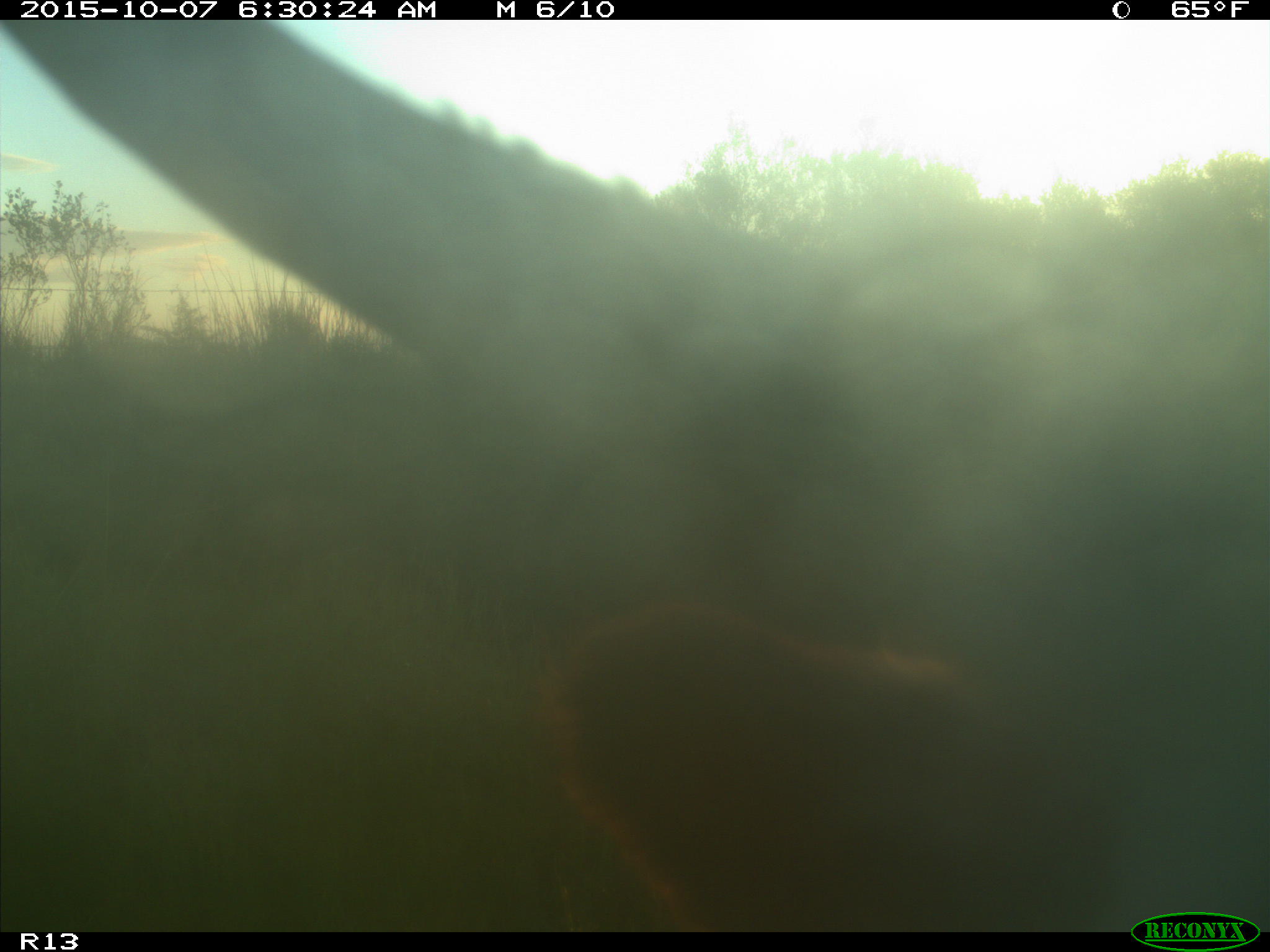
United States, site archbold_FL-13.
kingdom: Animalia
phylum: Chordata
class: Mammalia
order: Artiodactyla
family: Bovidae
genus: Bos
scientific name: Bos taurus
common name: domestic cow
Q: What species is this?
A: Bos taurus (domestic cow).